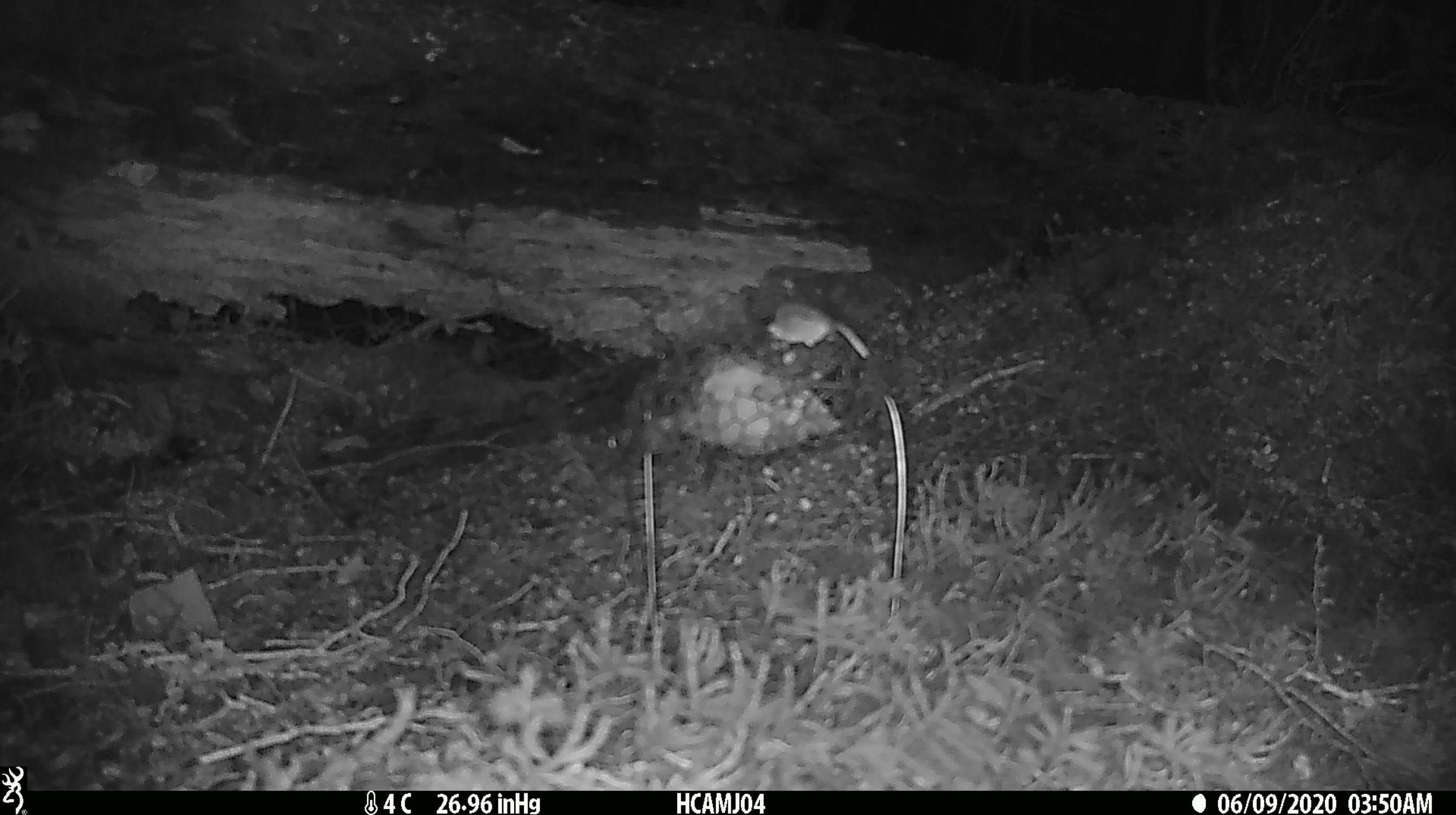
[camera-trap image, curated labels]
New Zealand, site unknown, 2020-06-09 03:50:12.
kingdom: Animalia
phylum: Chordata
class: Mammalia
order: Rodentia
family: Muridae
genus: Mus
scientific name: Mus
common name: mouse